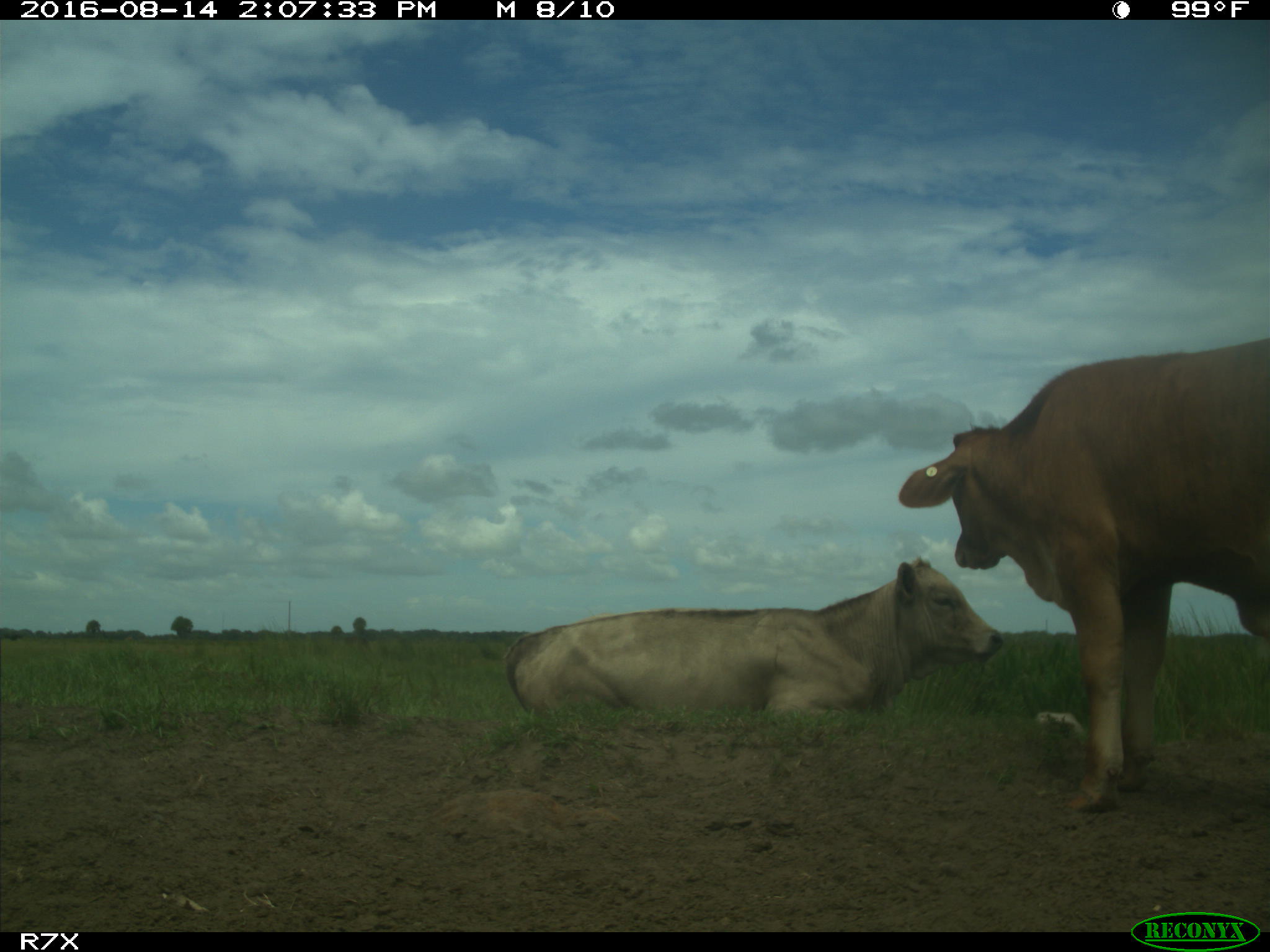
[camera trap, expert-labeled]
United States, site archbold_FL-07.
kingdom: Animalia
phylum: Chordata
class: Mammalia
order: Artiodactyla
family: Bovidae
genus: Bos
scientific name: Bos taurus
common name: domestic cow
Bos taurus (domestic cow).